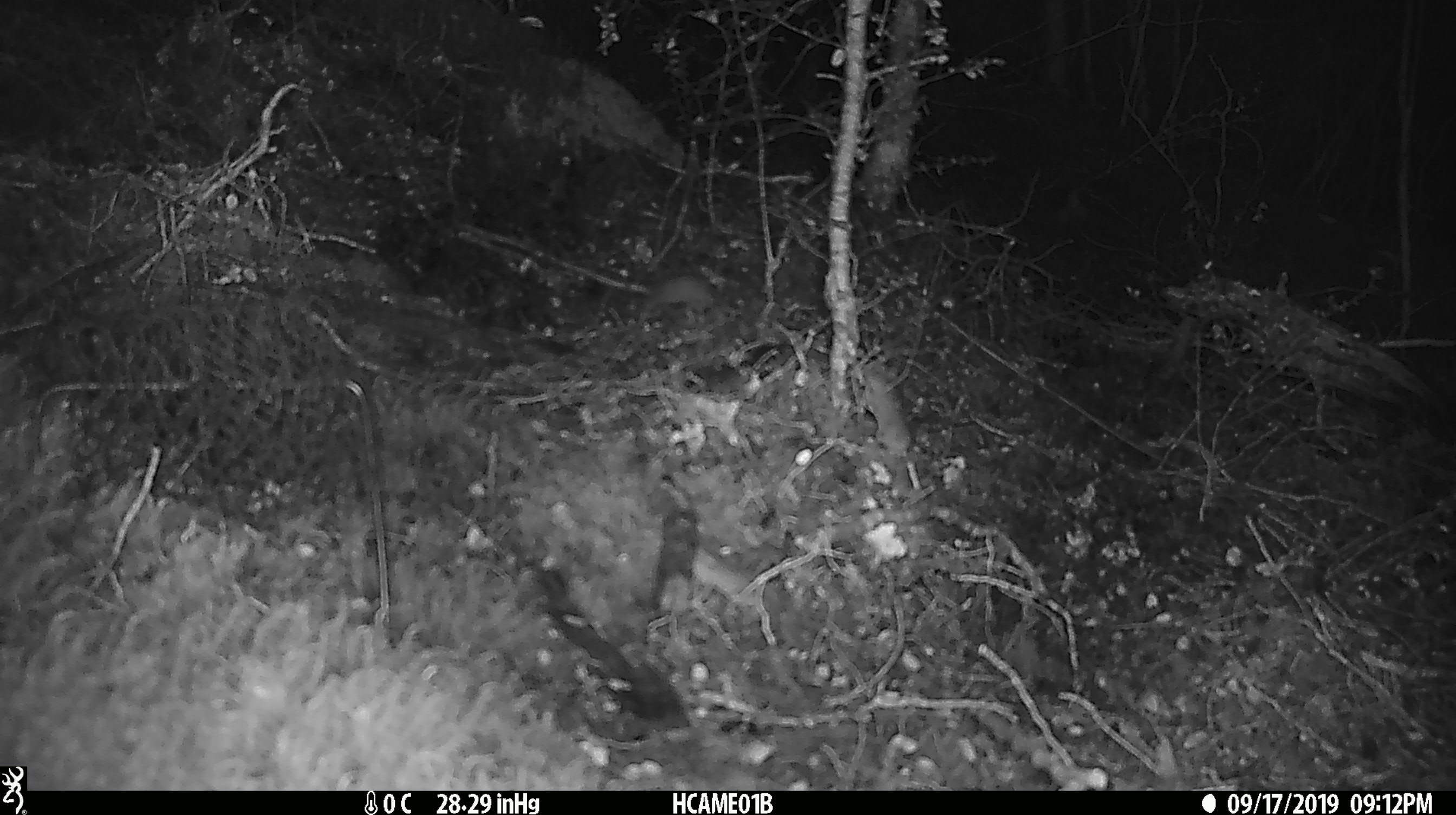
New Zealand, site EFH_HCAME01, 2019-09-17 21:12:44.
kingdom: Animalia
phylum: Chordata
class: Mammalia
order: Rodentia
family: Muridae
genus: Mus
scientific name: Mus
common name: mouse